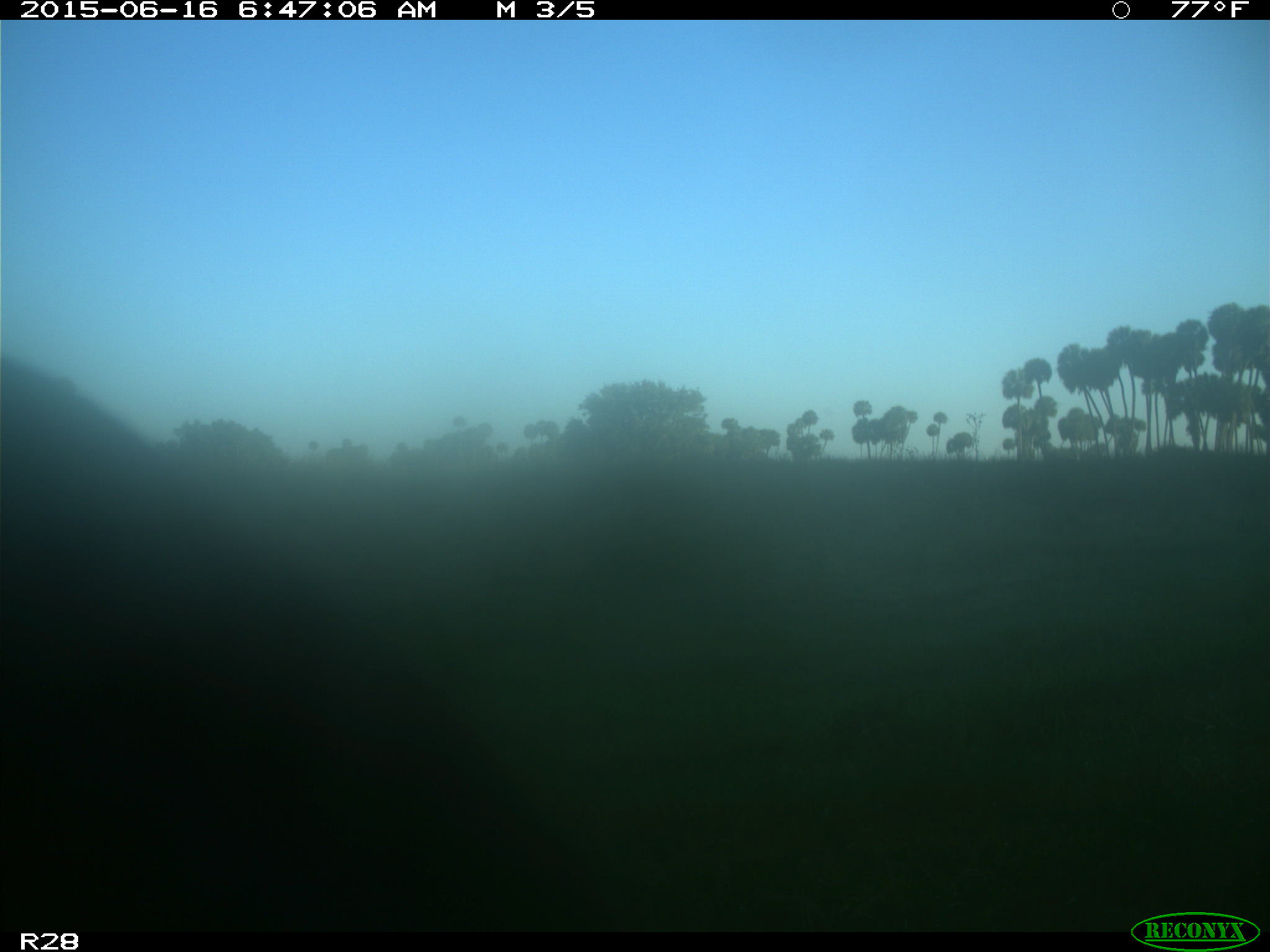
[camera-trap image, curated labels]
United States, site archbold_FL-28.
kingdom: Animalia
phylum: Chordata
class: Mammalia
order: Artiodactyla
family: Bovidae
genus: Bos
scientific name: Bos taurus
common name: domestic cow